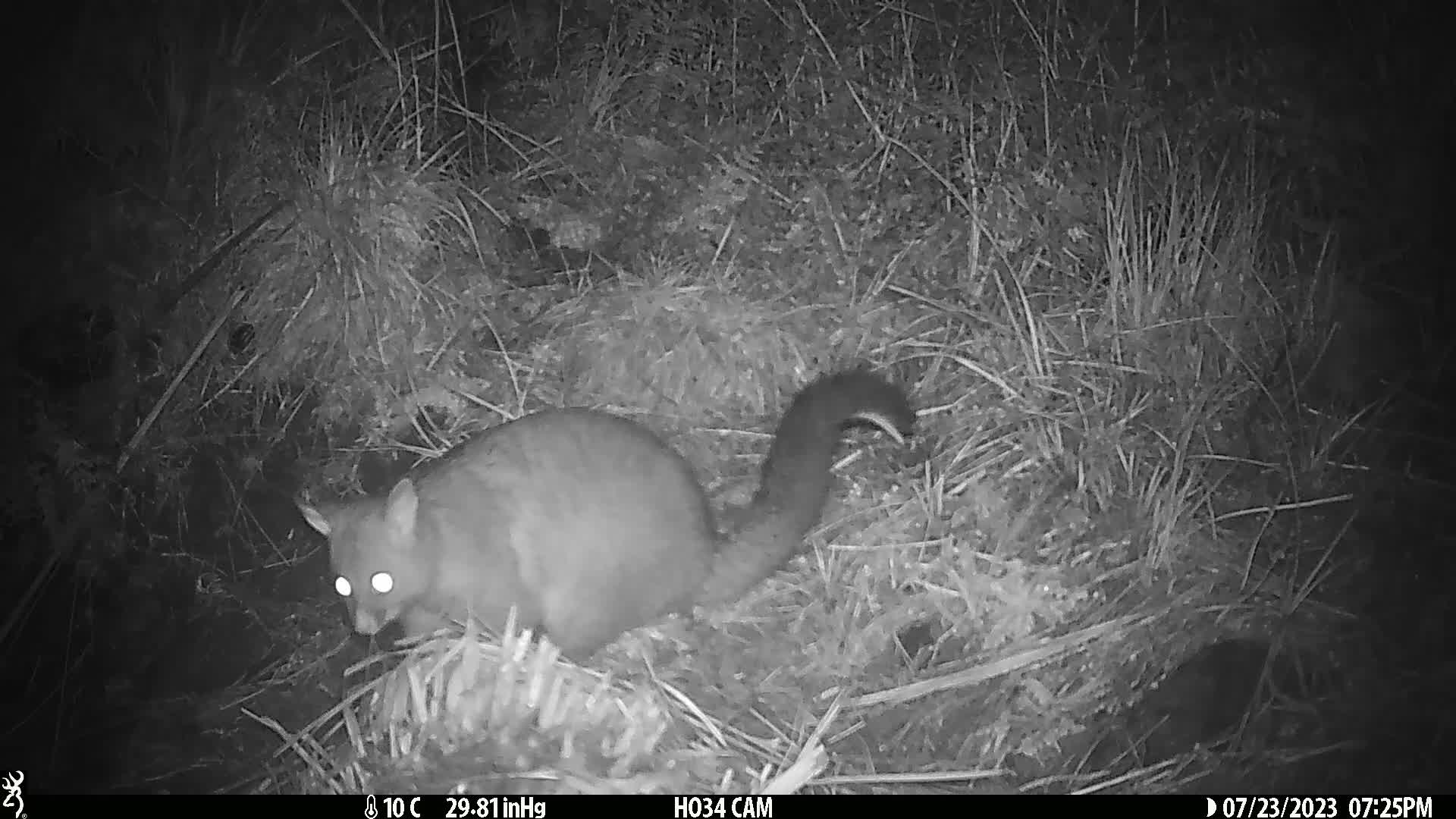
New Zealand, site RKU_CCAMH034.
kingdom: Animalia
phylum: Chordata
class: Mammalia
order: Diprotodontia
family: Phalangeridae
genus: Trichosurus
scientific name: Trichosurus vulpecula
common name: common brushtail possum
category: possum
Possum (common brushtail possum) (Trichosurus vulpecula).